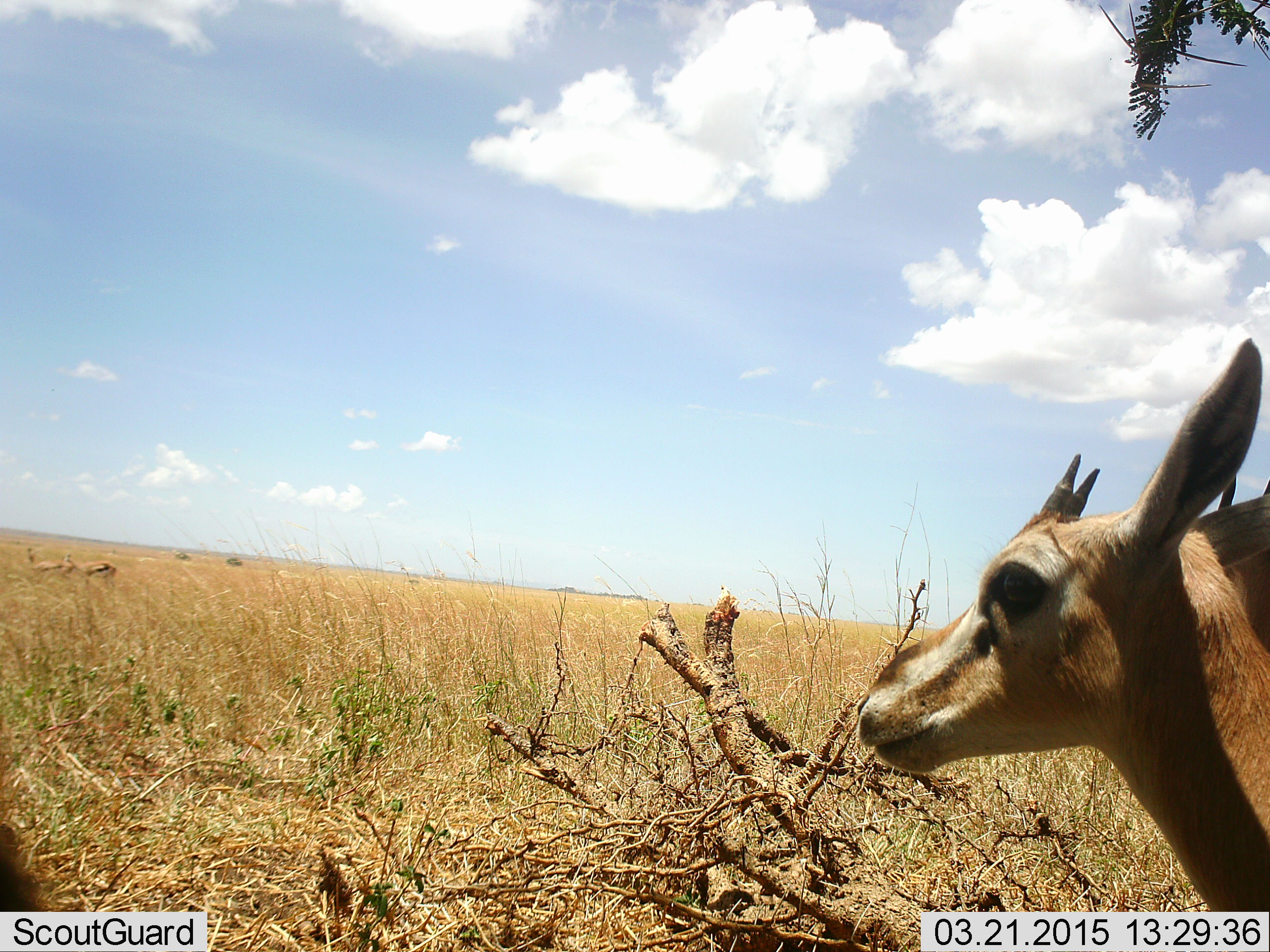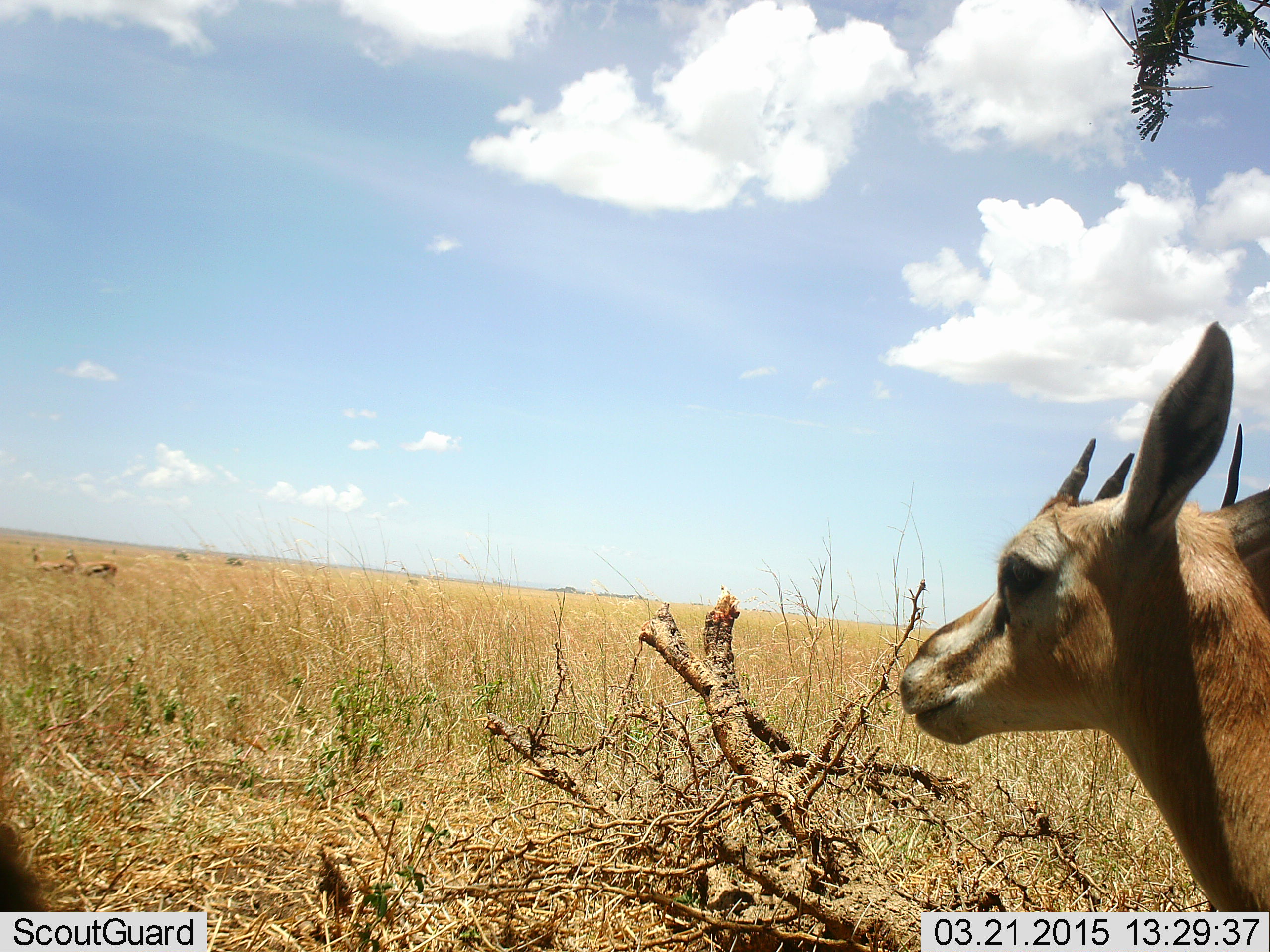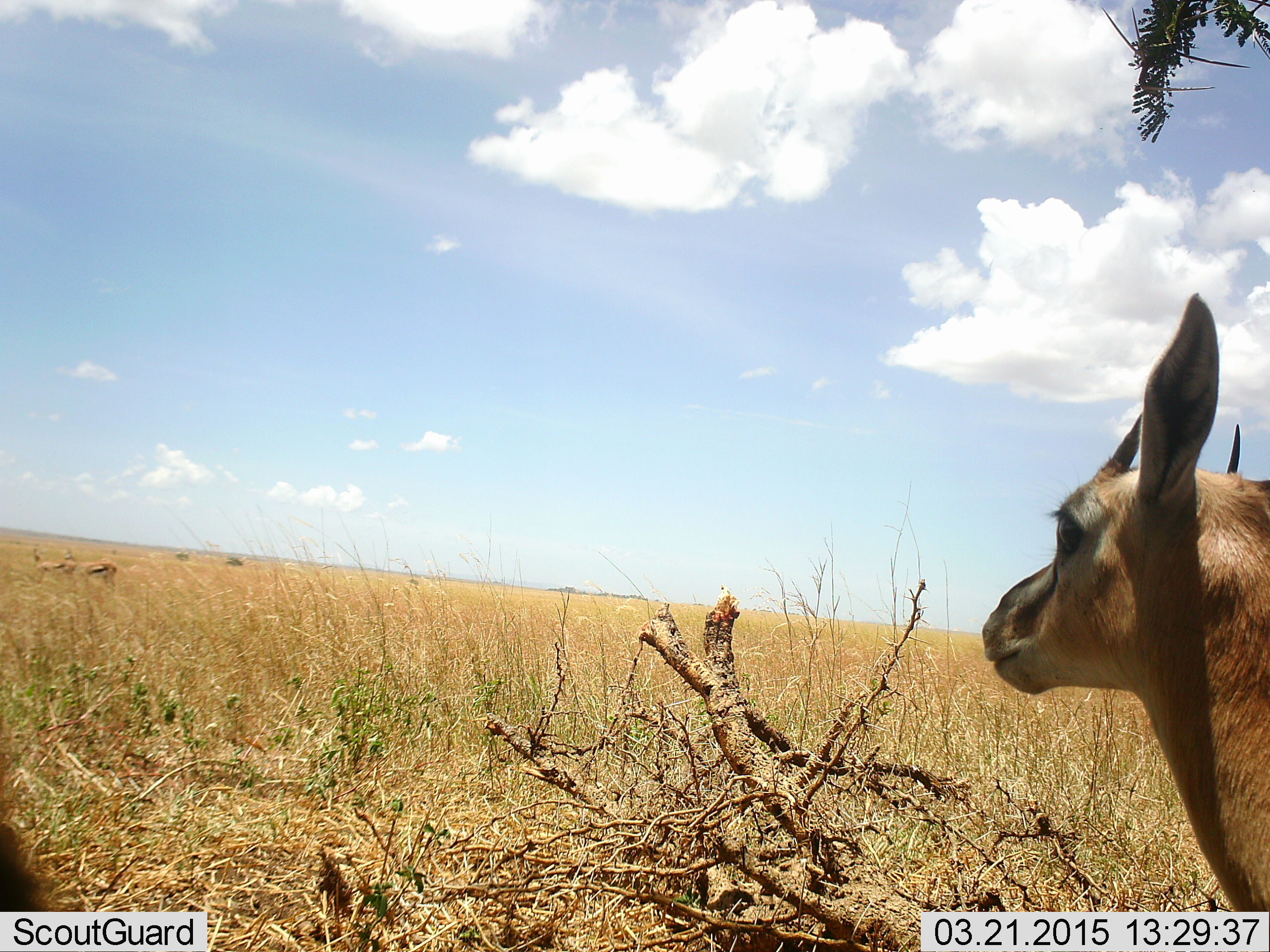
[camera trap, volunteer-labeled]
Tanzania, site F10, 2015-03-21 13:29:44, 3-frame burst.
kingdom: Animalia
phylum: Chordata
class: Mammalia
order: Artiodactyla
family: Bovidae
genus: Eudorcas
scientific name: Eudorcas thomsonii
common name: thomson's gazelle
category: gazellethomsons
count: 4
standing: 91%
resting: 9%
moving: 9%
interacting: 0%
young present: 0%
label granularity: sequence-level